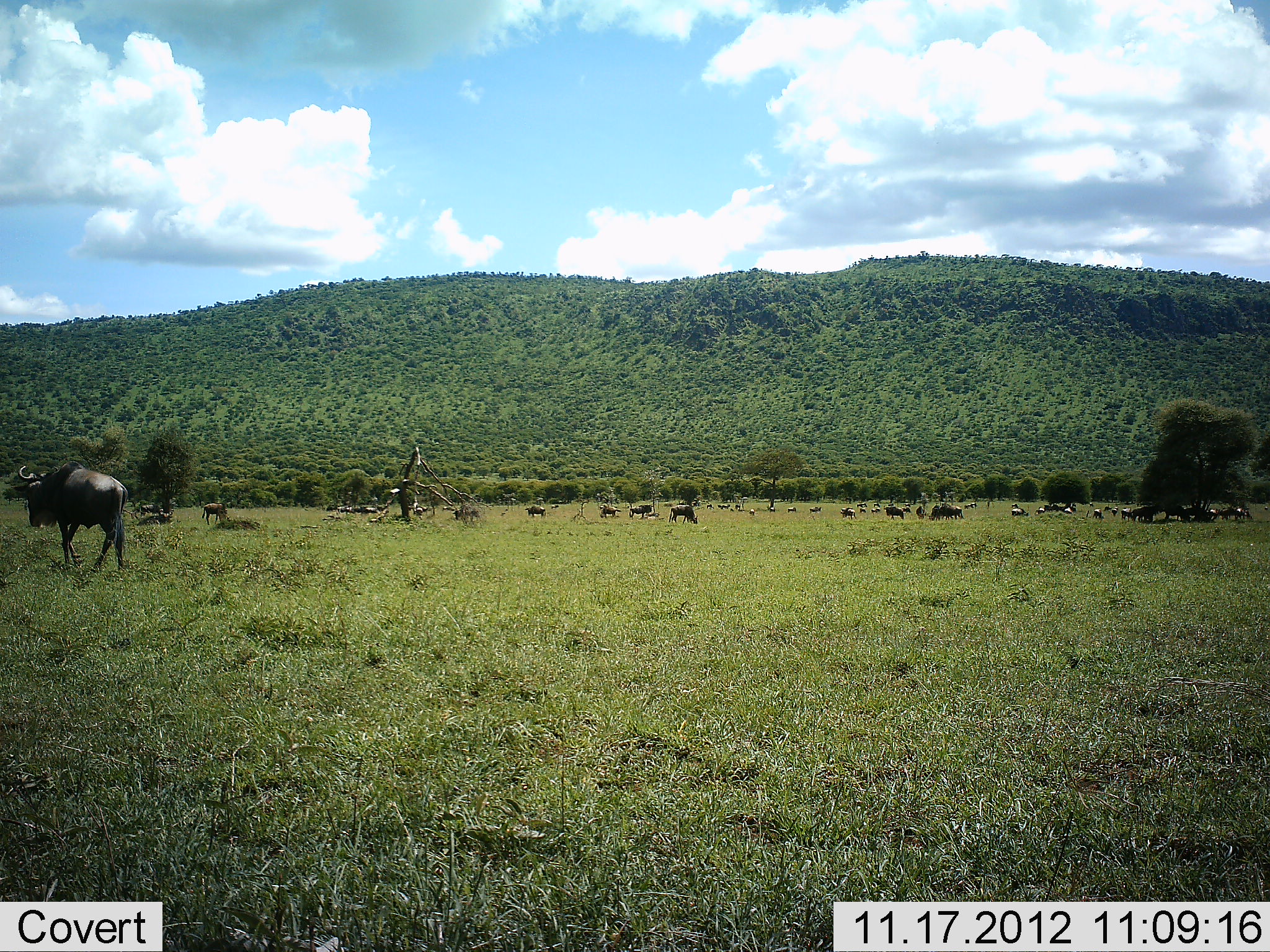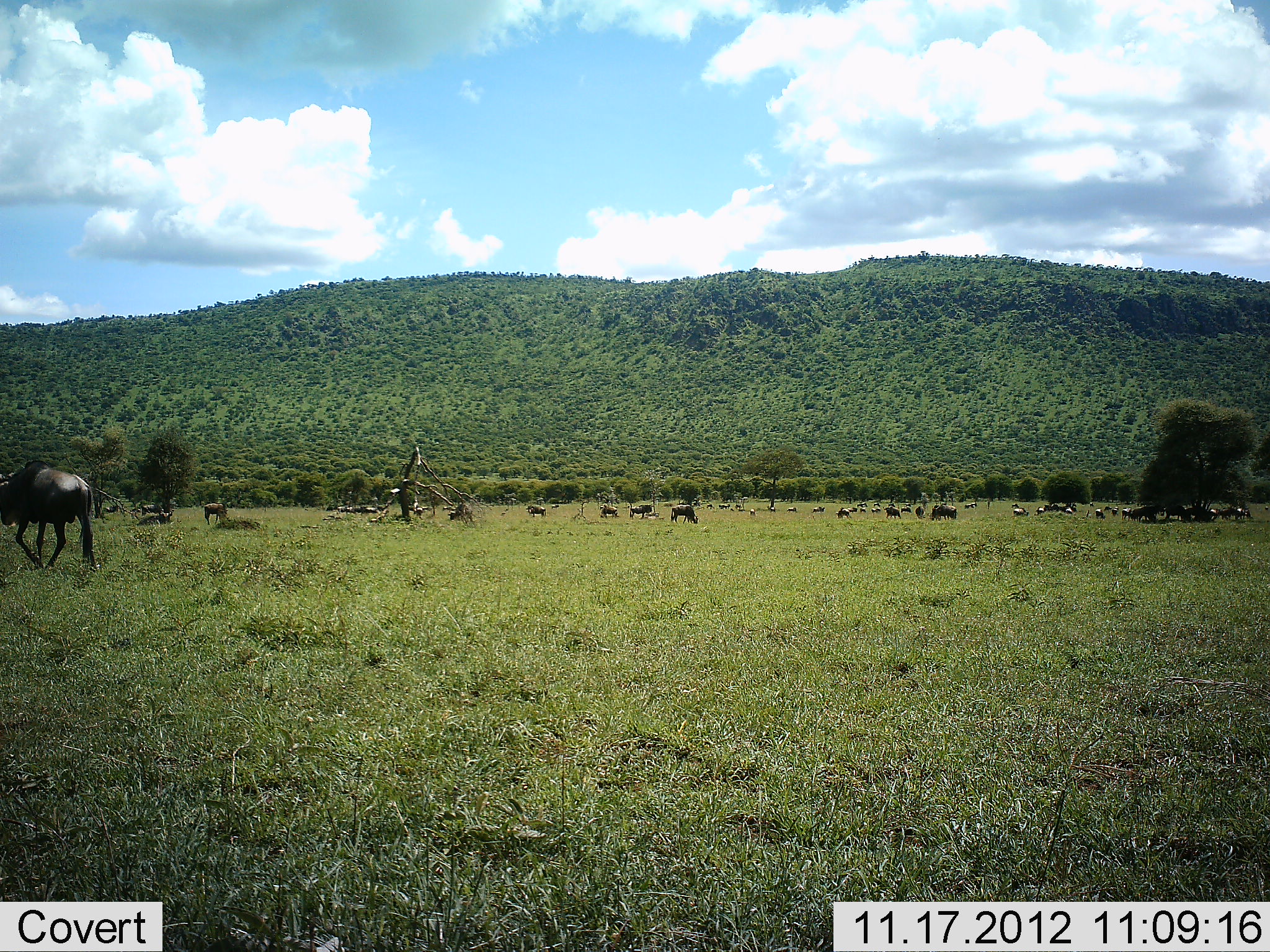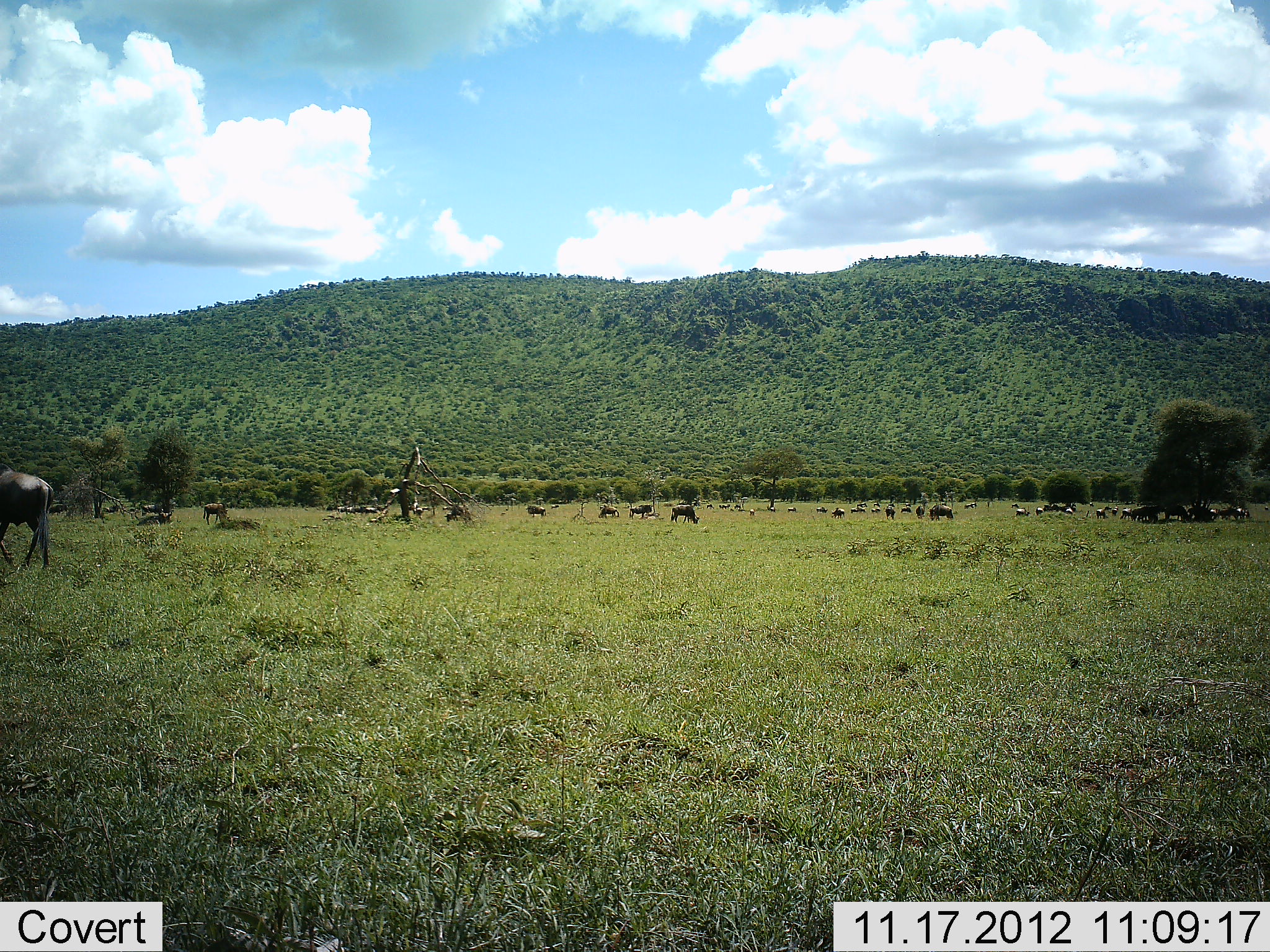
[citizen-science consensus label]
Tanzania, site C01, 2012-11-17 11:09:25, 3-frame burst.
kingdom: Animalia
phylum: Chordata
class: Mammalia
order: Artiodactyla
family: Bovidae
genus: Connochaetes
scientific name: Connochaetes taurinus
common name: blue wildebeest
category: wildebeest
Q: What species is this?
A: Wildebeest (blue wildebeest) (Connochaetes taurinus).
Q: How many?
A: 11-50.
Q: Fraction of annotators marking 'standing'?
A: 60%.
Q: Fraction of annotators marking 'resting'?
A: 30%.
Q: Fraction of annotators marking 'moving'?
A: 90%.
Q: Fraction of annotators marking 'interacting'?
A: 0%.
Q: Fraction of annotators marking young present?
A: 0%.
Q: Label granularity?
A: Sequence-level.